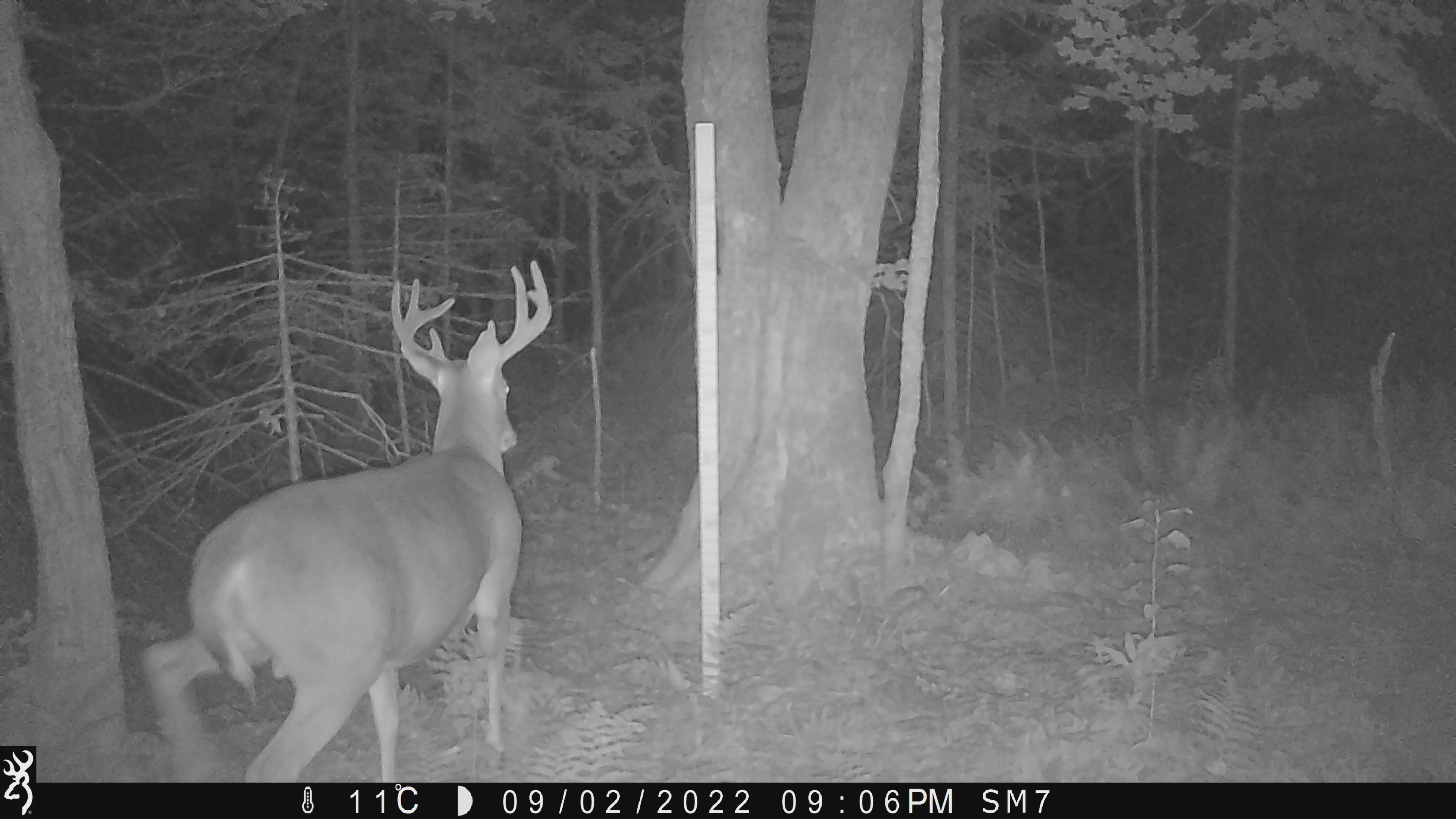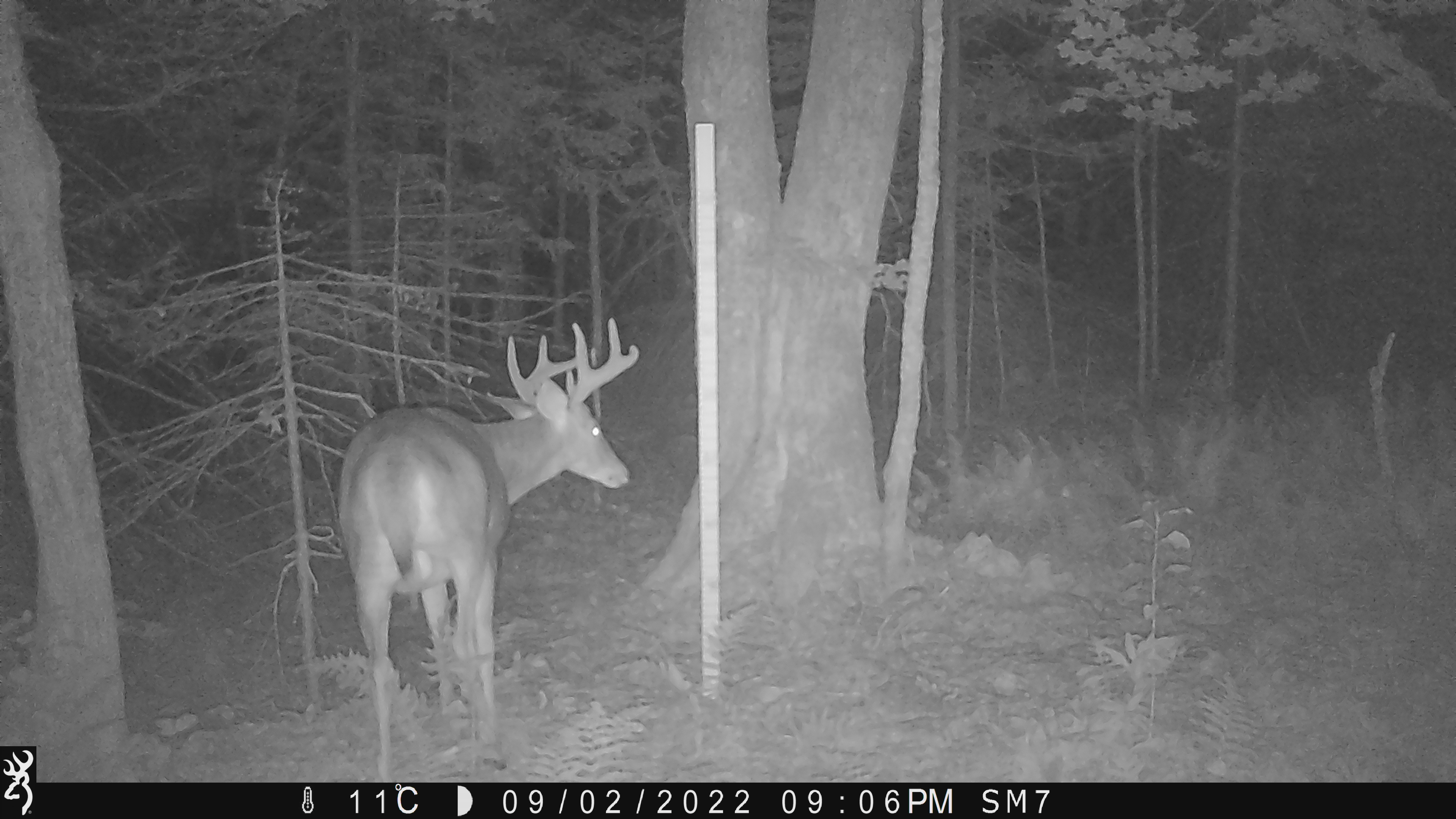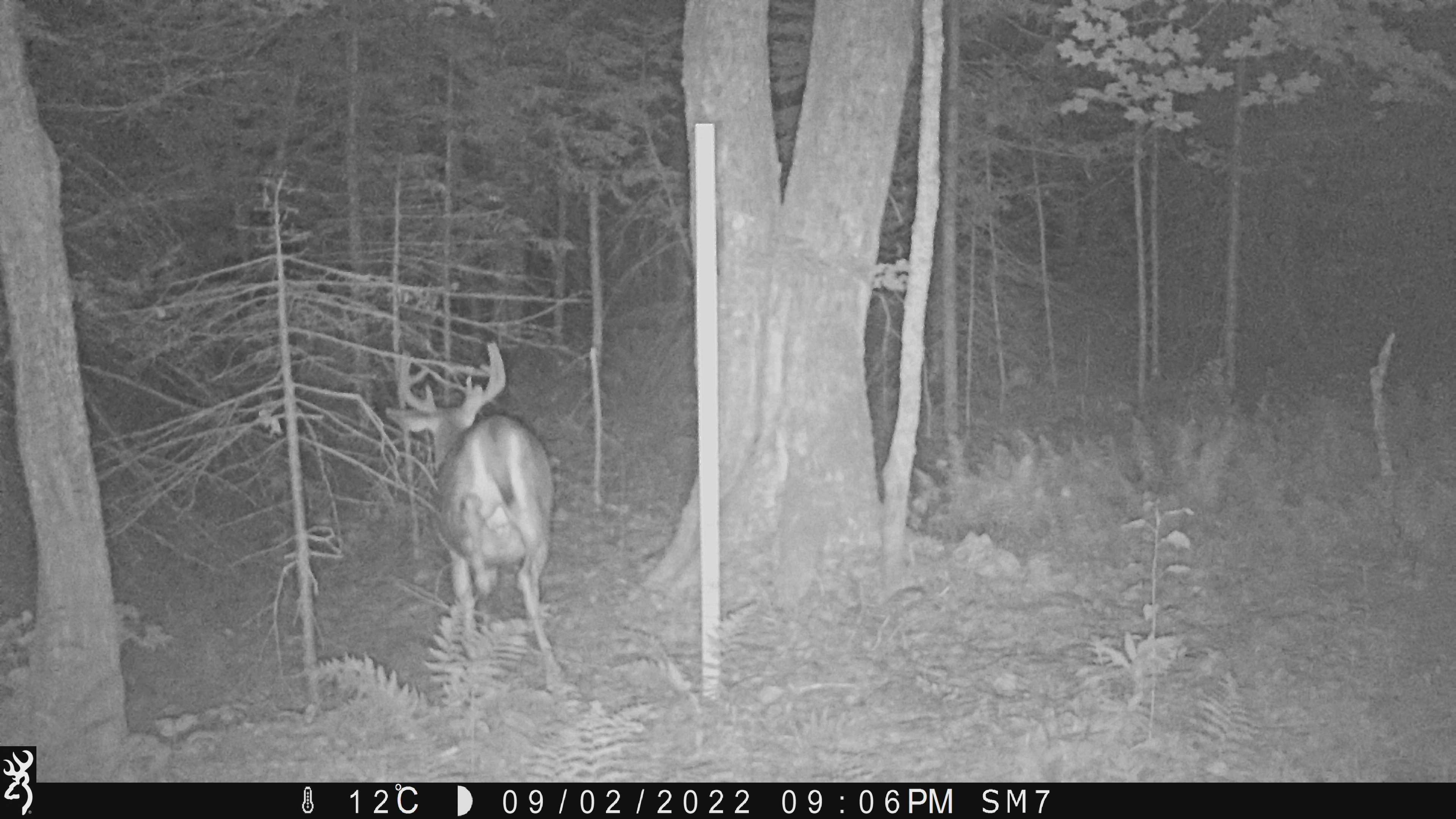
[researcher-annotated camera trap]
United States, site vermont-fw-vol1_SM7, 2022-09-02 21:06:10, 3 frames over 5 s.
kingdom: Animalia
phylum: Chordata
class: Mammalia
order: Artiodactyla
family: Cervidae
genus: Odocoileus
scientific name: Odocoileus virginianus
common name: white-tailed deer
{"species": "white-tailed deer (Odocoileus virginianus)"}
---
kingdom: Animalia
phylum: Chordata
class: Mammalia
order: Artiodactyla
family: Cervidae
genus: Alces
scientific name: Alces alces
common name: moose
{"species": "moose (Alces alces)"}